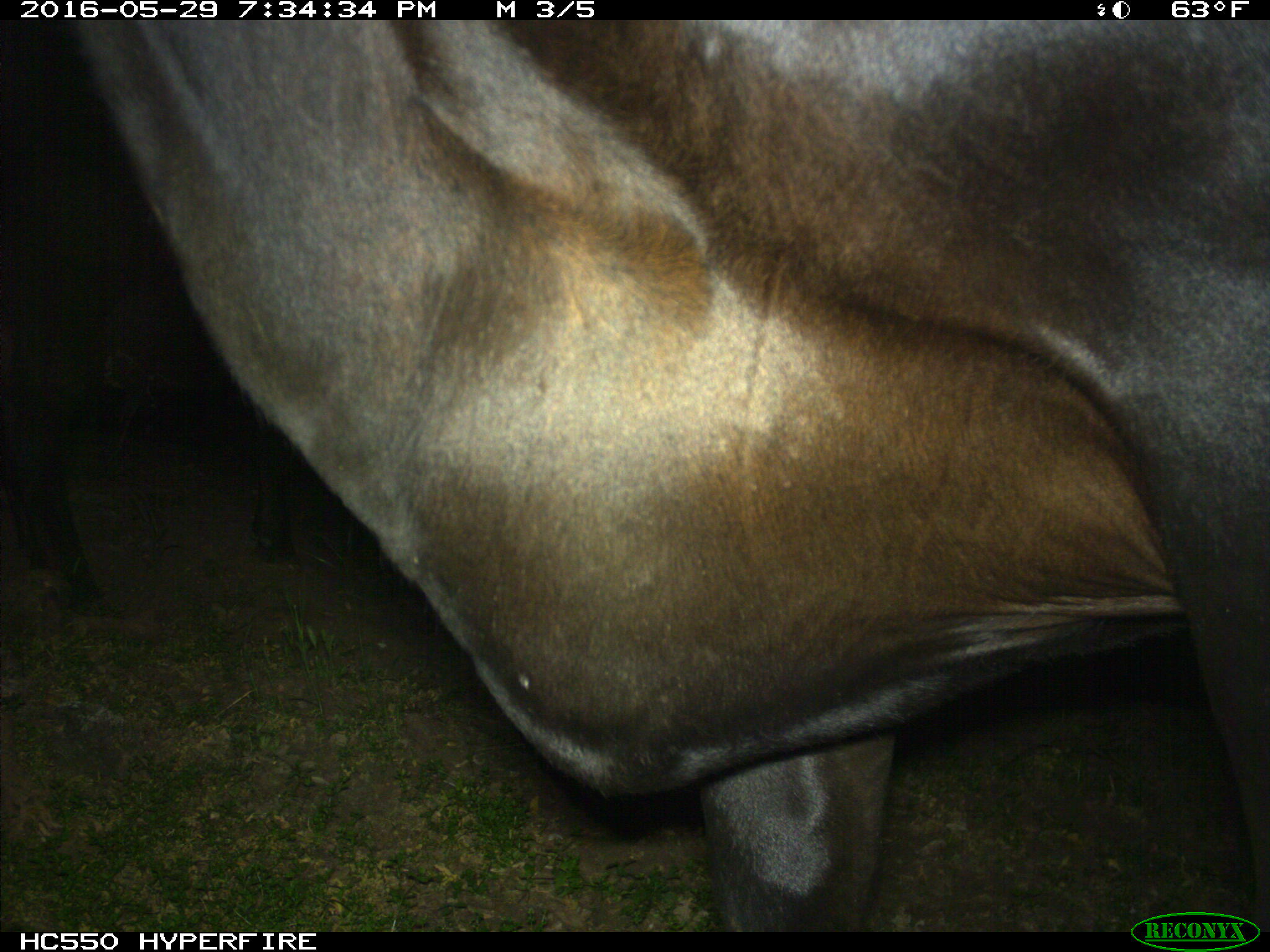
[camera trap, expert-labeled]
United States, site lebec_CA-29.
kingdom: Animalia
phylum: Chordata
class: Mammalia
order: Artiodactyla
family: Bovidae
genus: Bos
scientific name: Bos taurus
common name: domestic cow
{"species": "Bos taurus (domestic cow)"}